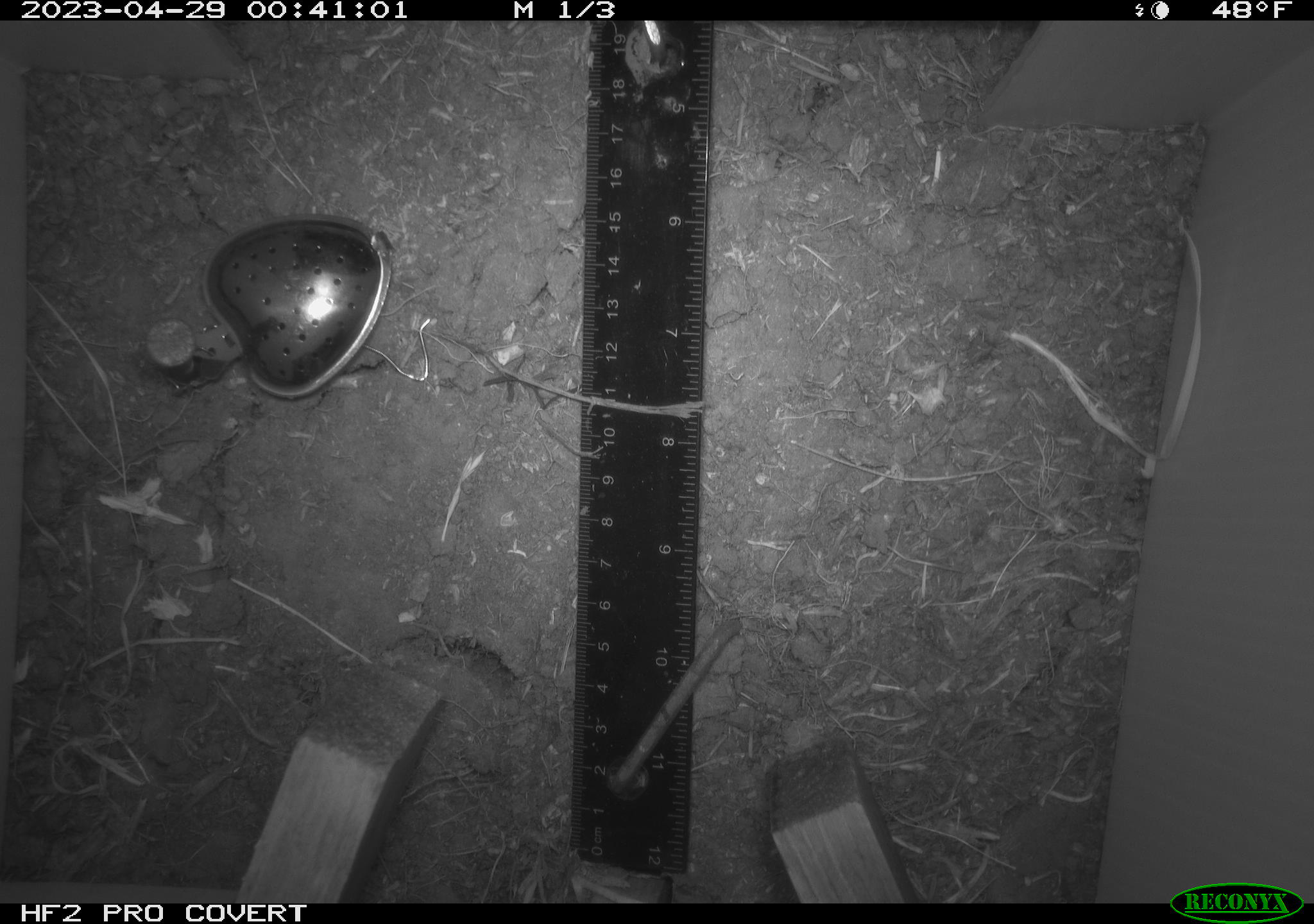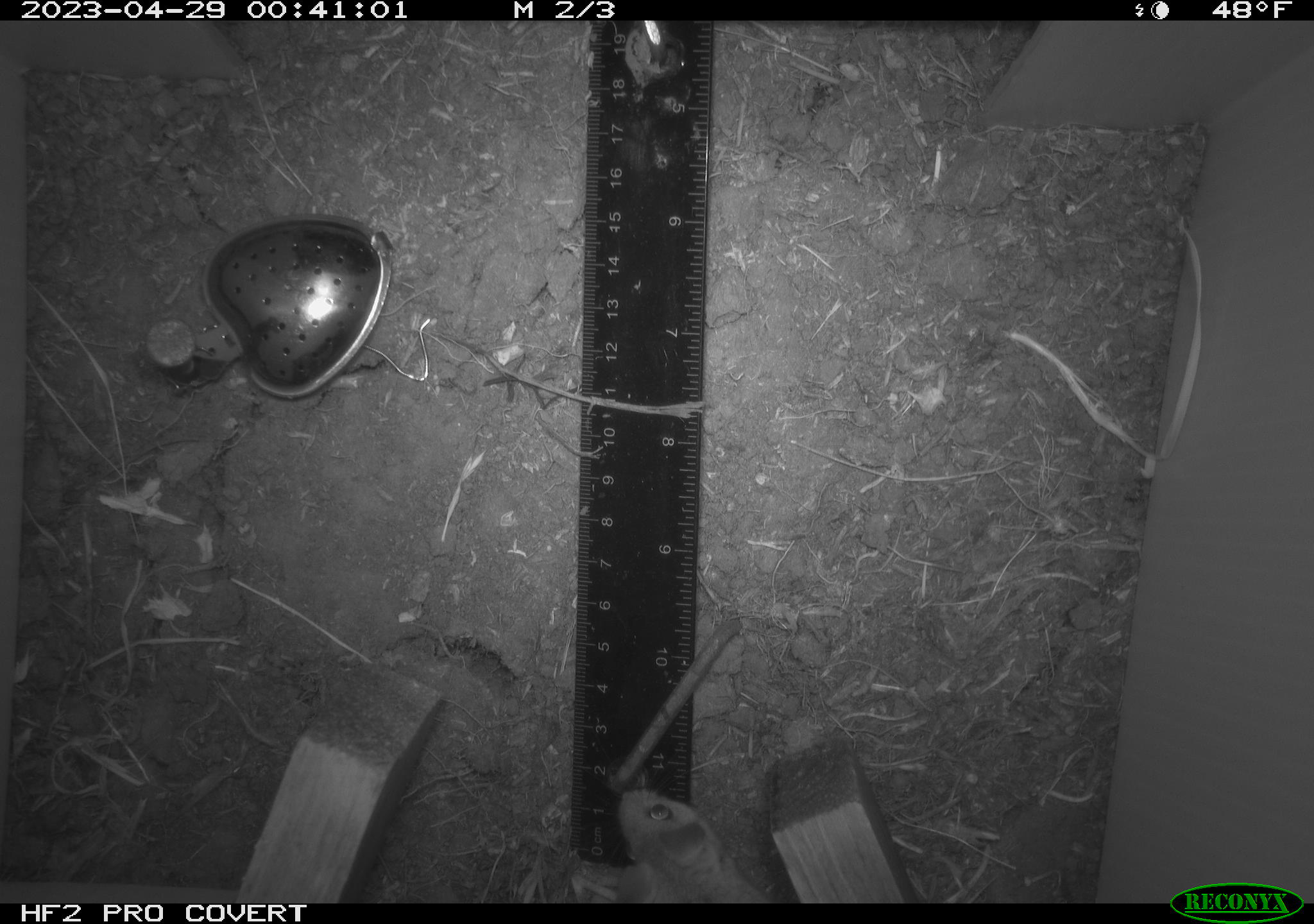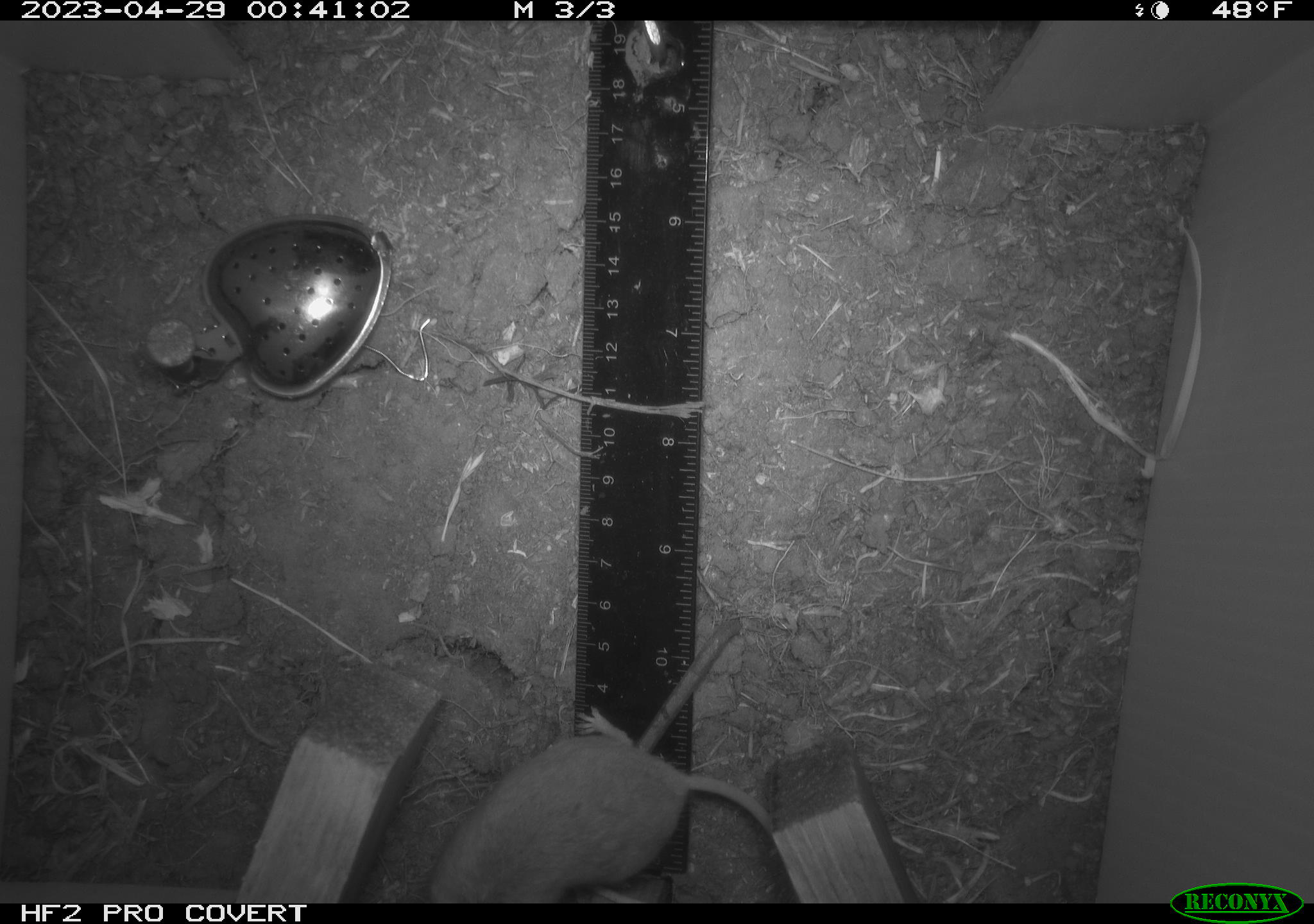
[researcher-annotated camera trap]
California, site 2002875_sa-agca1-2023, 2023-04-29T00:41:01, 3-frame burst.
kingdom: Animalia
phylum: Chordata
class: Mammalia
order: Rodentia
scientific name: Rodentia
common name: mouse species